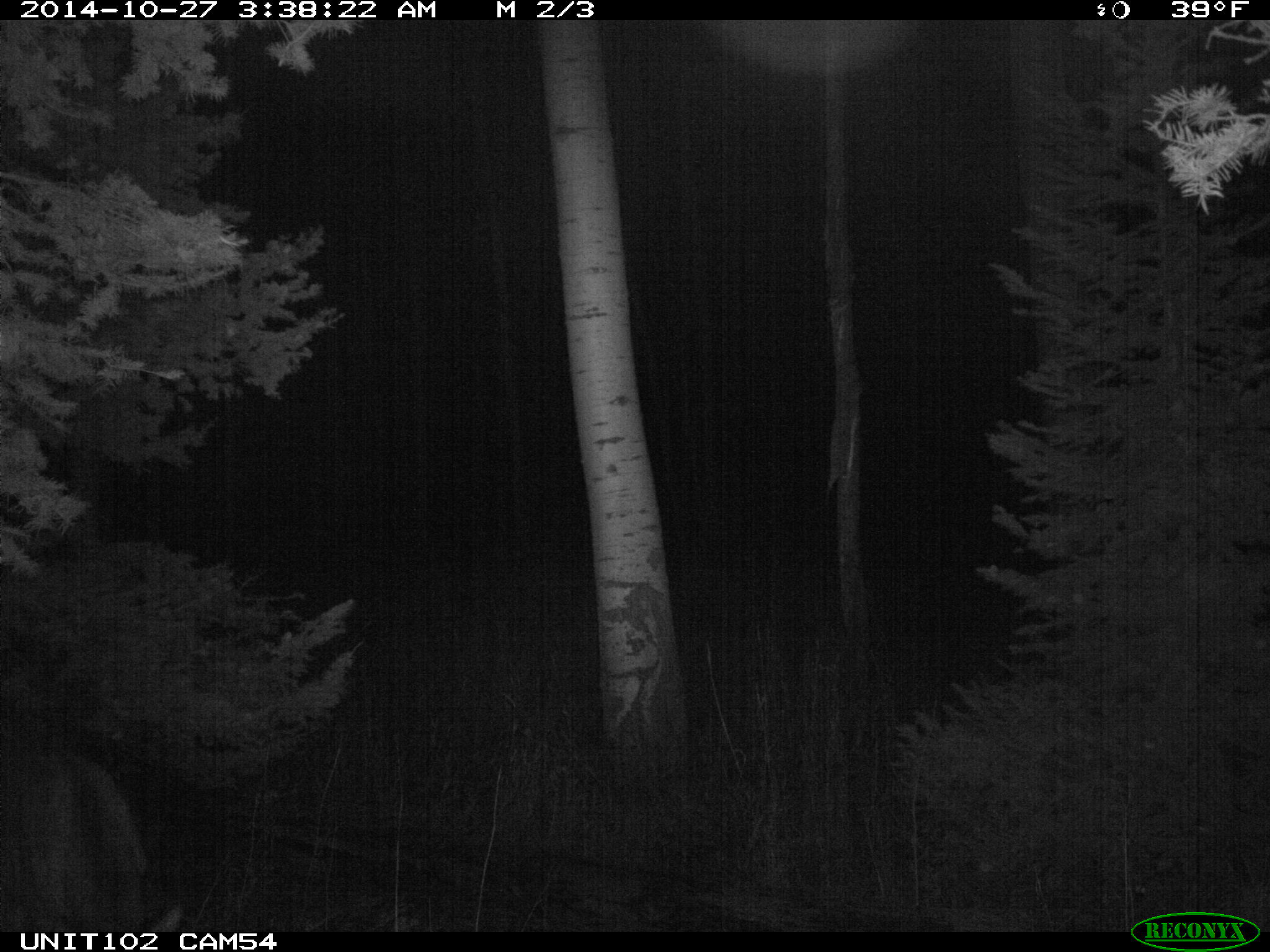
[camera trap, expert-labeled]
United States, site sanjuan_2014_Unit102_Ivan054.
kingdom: Animalia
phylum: Chordata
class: Mammalia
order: Artiodactyla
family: Cervidae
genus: Cervus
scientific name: Cervus elaphus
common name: red deer